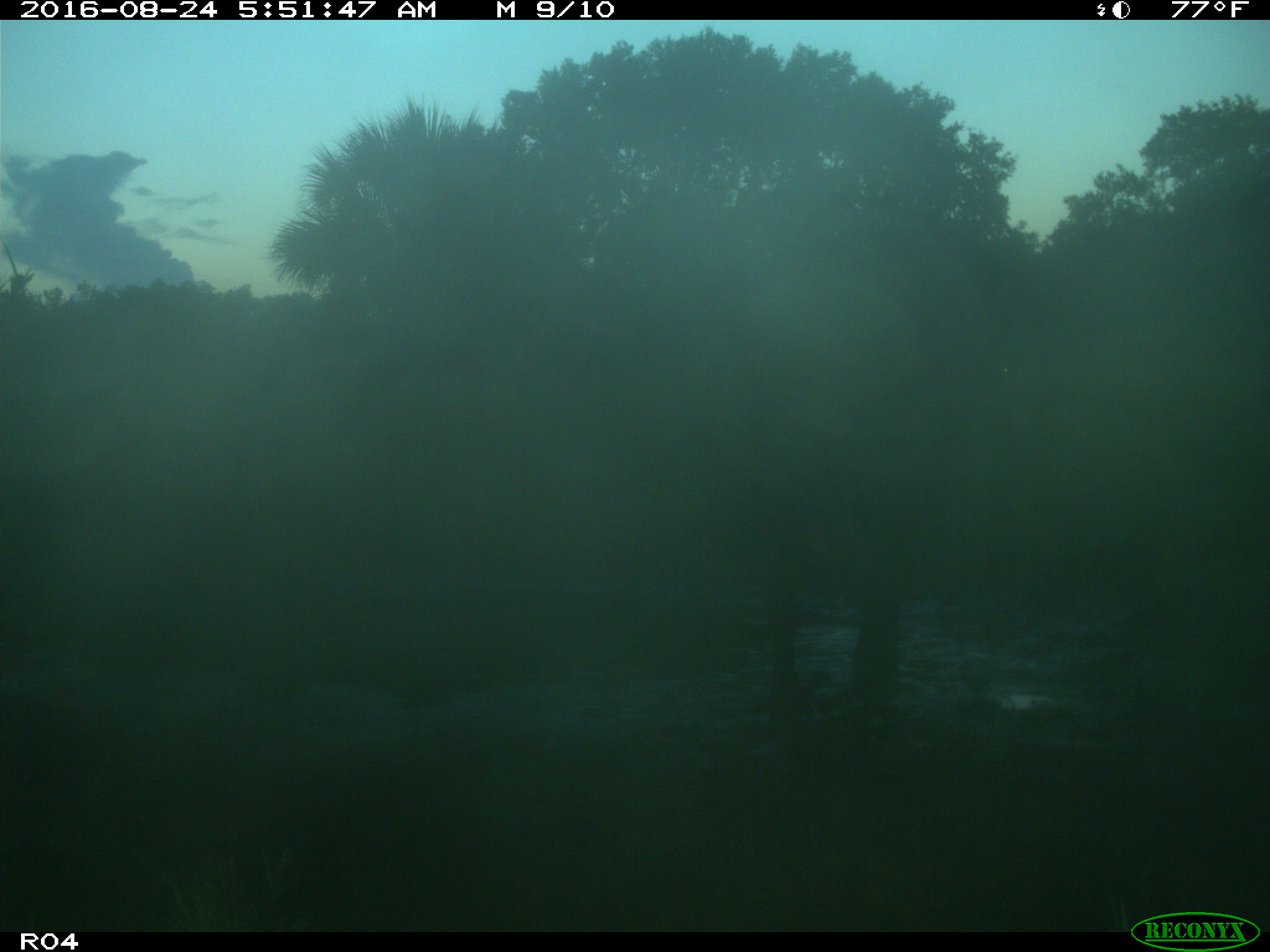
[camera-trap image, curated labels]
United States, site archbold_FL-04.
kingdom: Animalia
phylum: Chordata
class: Mammalia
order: Artiodactyla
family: Bovidae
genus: Bos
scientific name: Bos taurus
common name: domestic cow